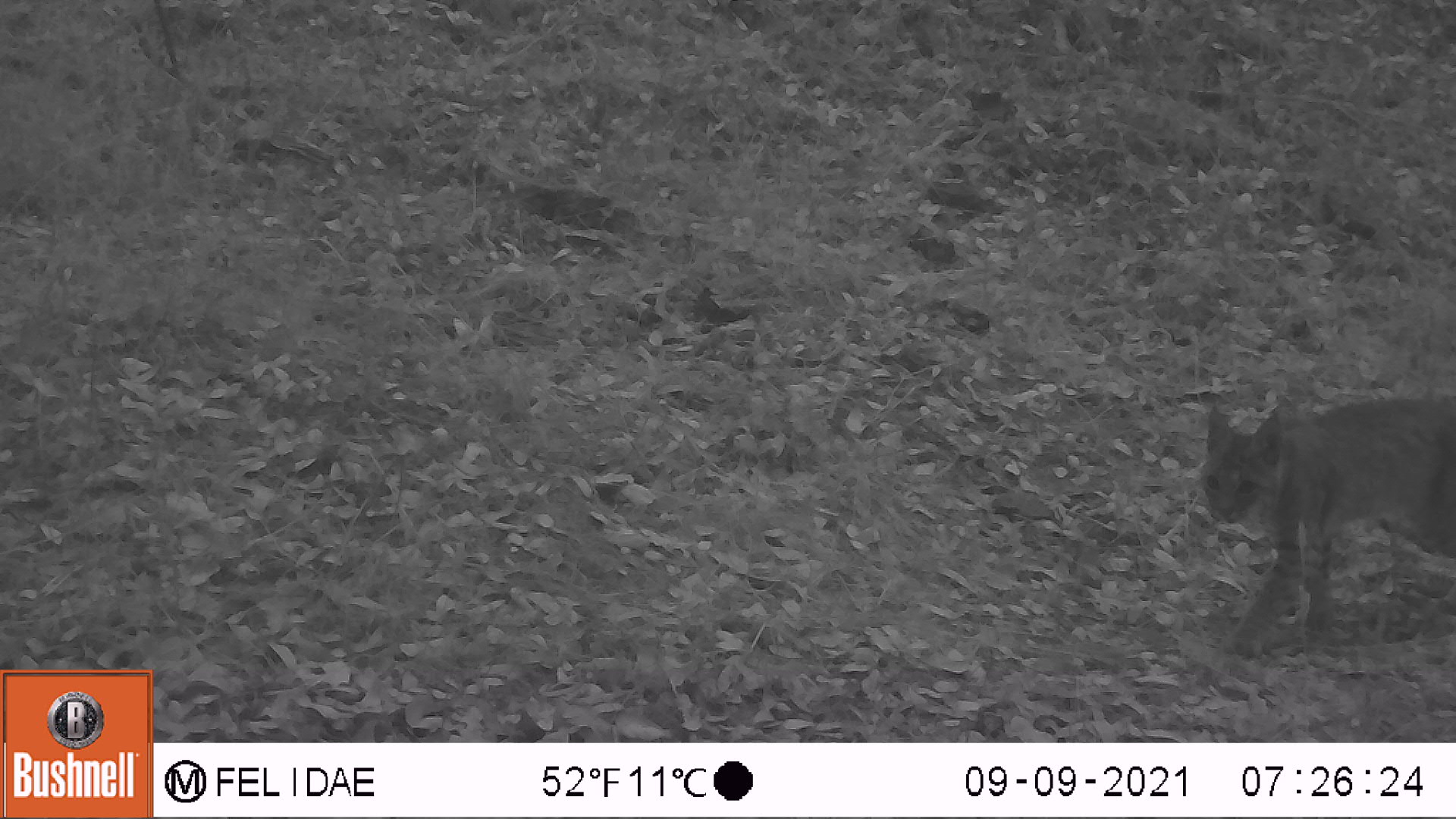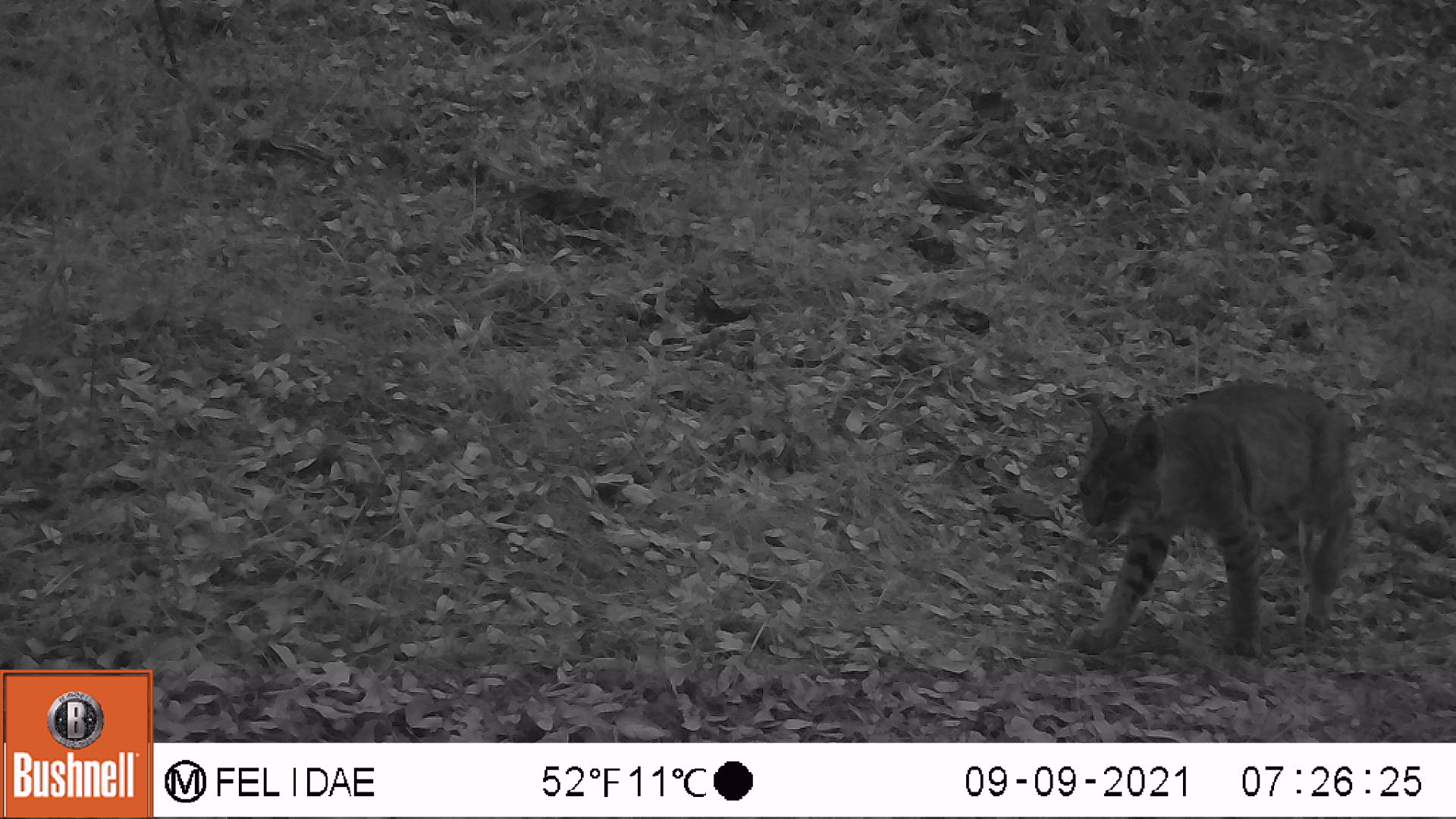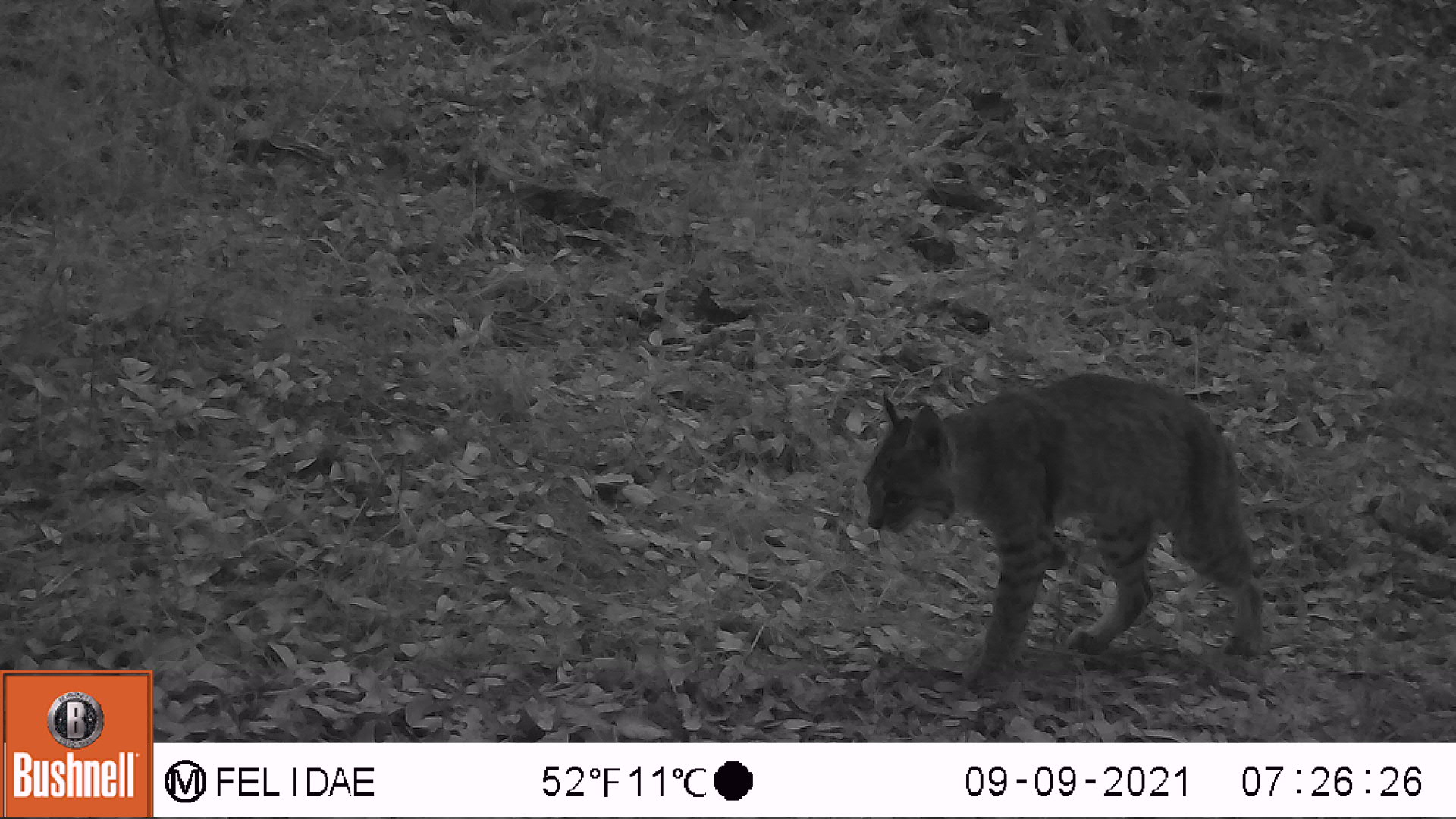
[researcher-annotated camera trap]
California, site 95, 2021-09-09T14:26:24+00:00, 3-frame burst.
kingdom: Animalia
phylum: Chordata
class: Mammalia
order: Carnivora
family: Felidae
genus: Lynx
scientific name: Lynx rufus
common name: bobcat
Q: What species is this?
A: Bobcat (Lynx rufus).